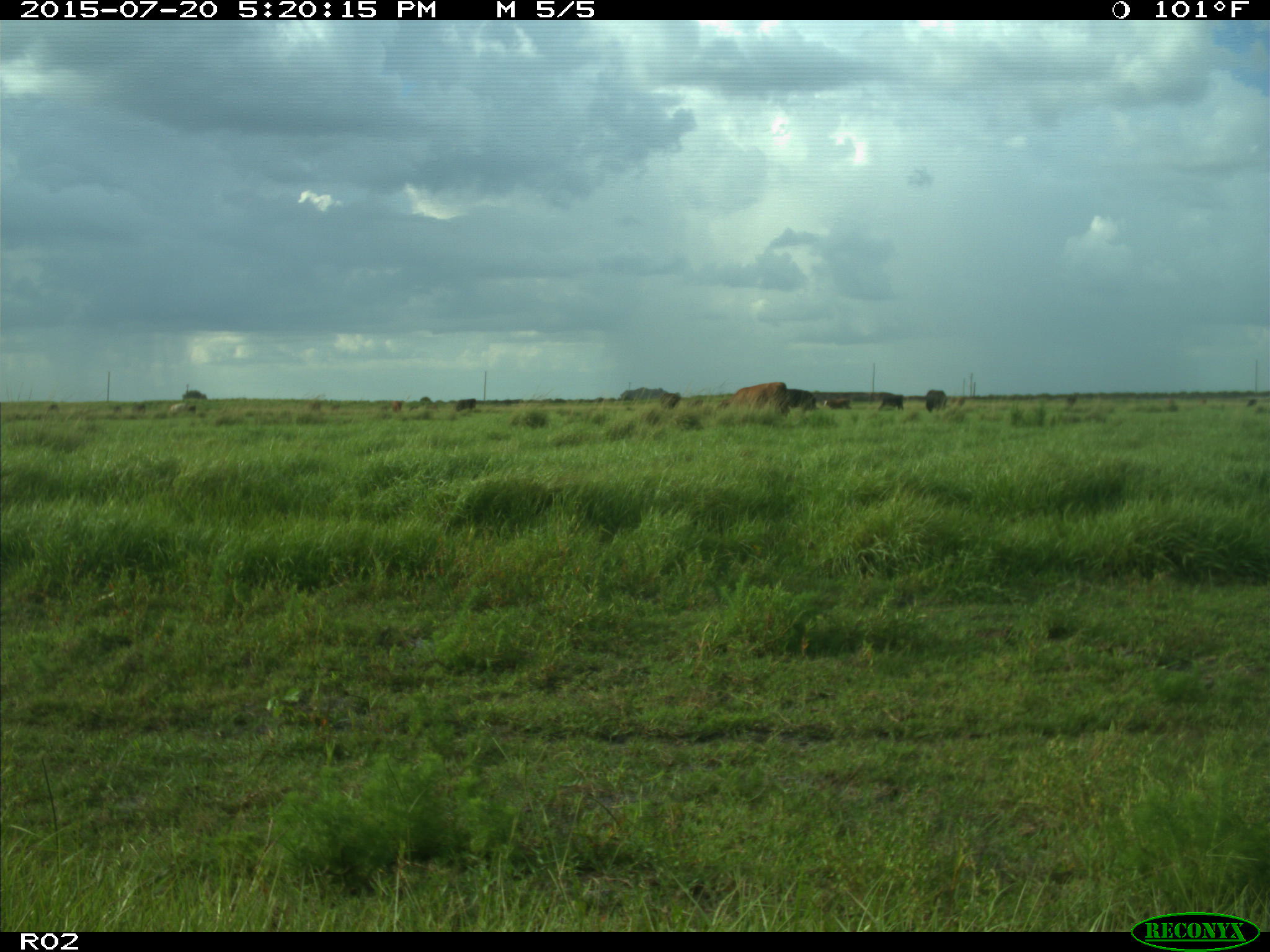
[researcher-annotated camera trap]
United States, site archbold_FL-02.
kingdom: Animalia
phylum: Chordata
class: Mammalia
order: Artiodactyla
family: Bovidae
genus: Bos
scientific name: Bos taurus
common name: domestic cow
Bos taurus (domestic cow).